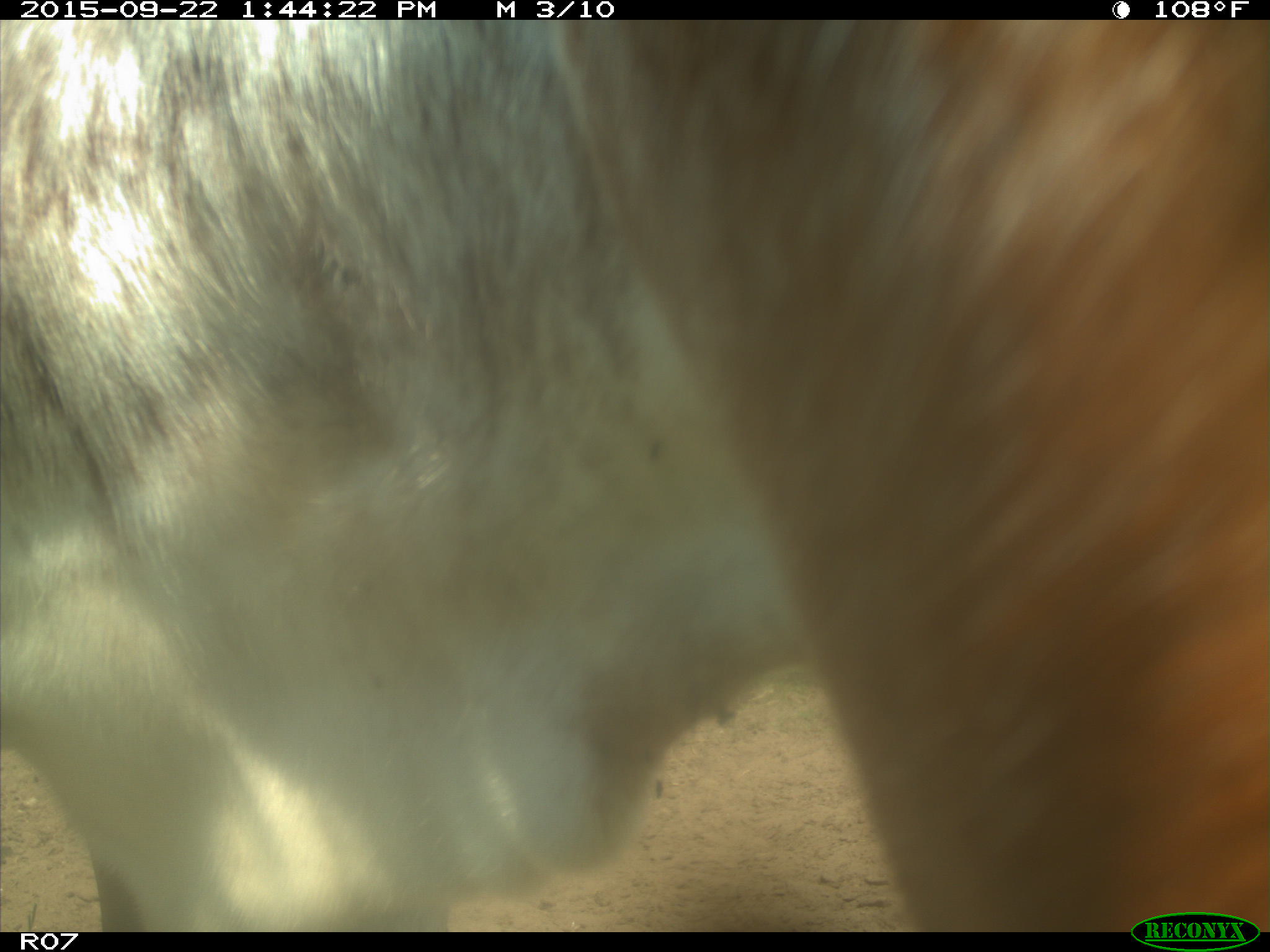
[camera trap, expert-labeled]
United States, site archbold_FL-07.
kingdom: Animalia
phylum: Chordata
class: Mammalia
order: Artiodactyla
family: Bovidae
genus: Bos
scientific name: Bos taurus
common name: domestic cow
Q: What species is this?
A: Bos taurus (domestic cow).